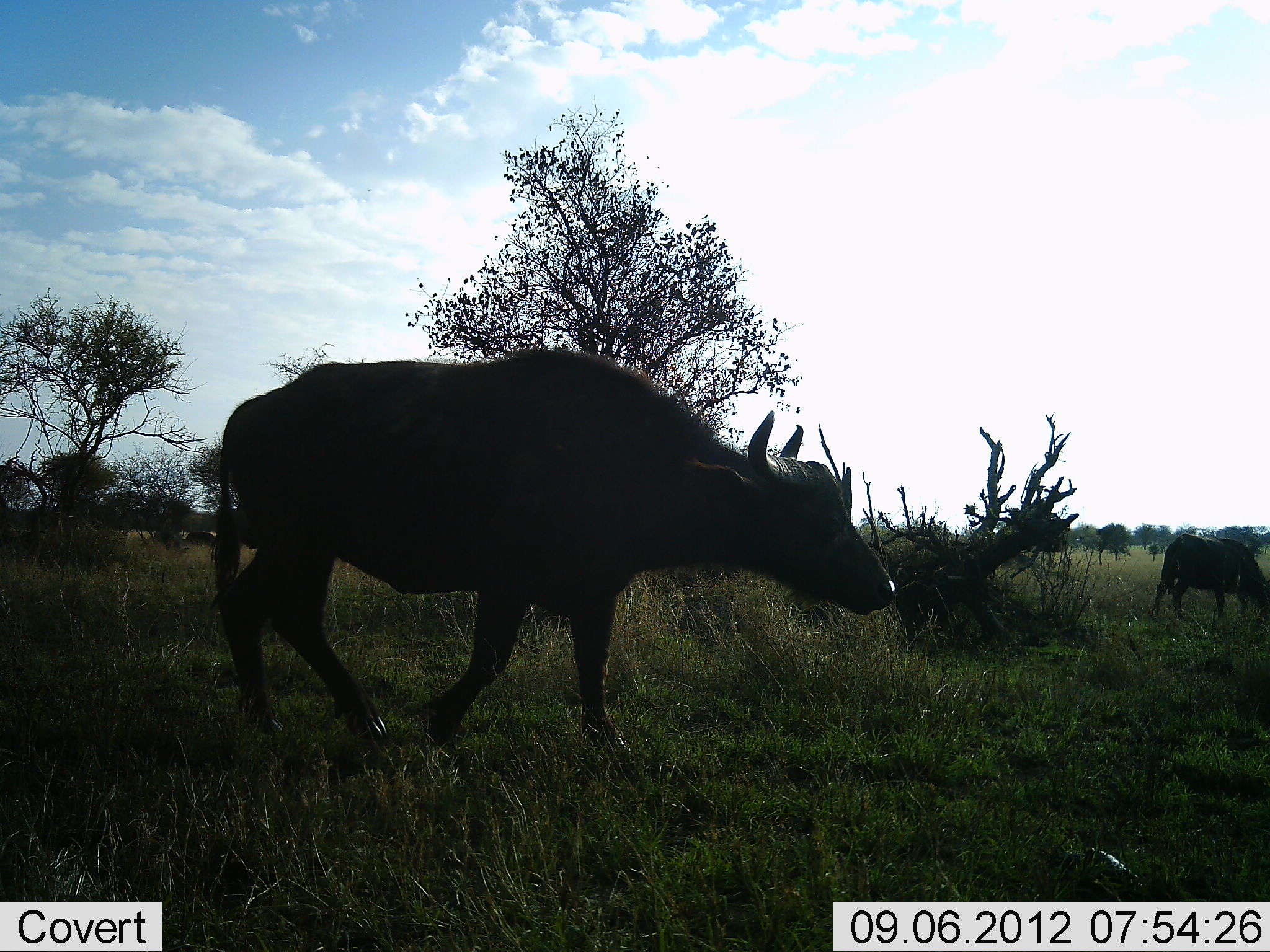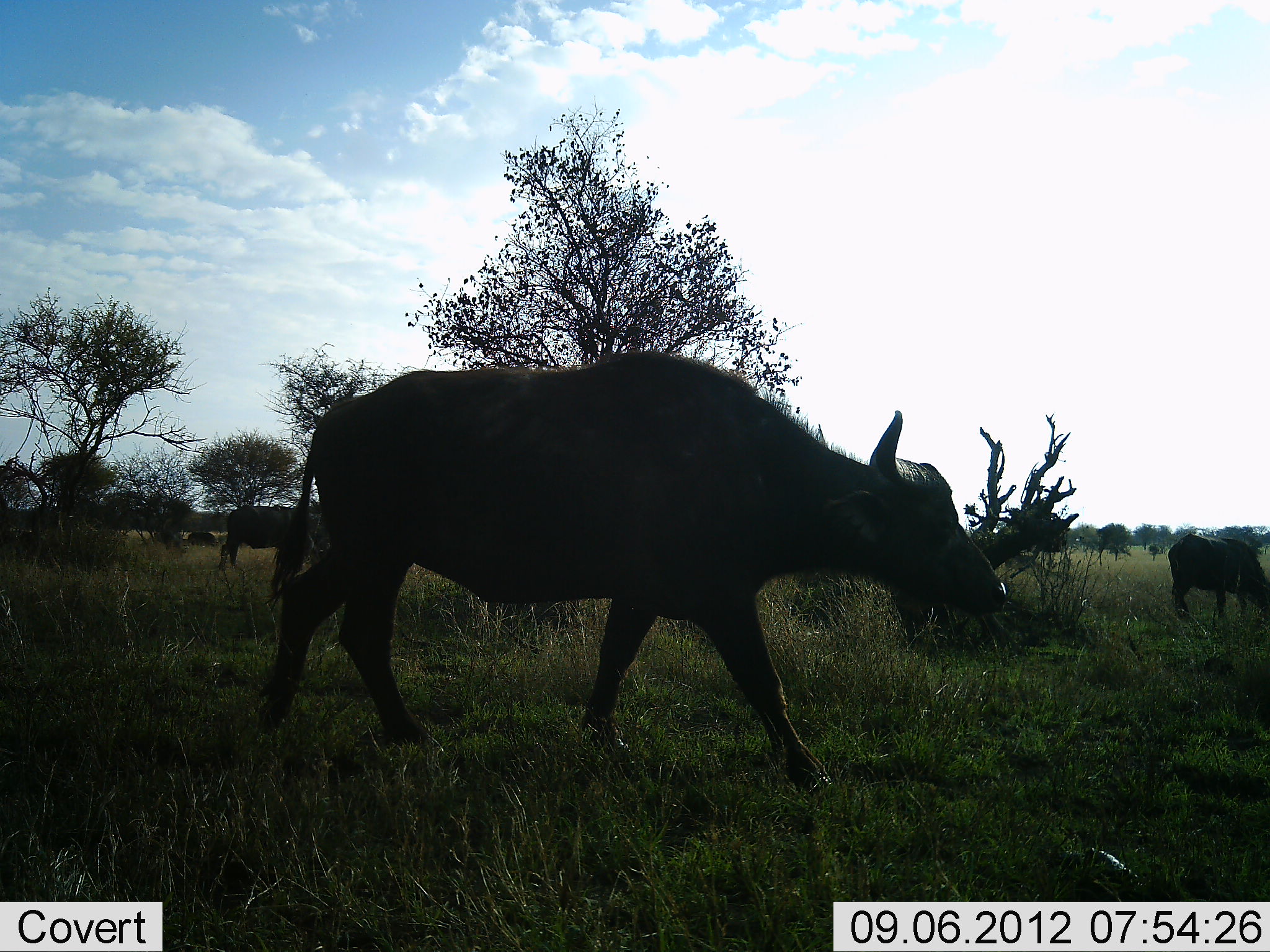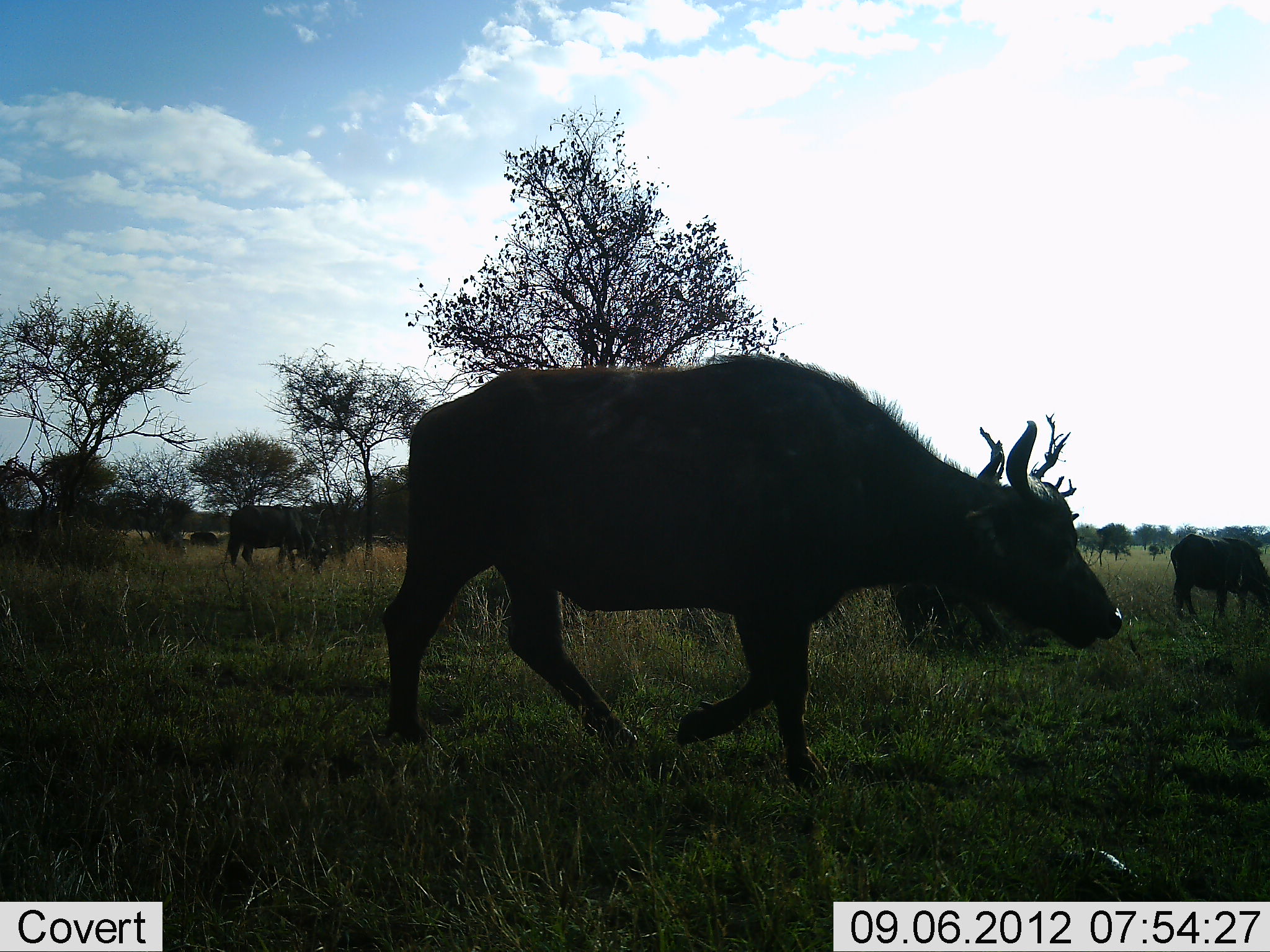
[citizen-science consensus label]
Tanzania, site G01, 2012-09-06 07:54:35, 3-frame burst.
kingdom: Animalia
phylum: Chordata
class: Mammalia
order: Artiodactyla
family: Bovidae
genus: Syncerus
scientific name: Syncerus caffer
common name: cape buffalo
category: buffalo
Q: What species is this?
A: Buffalo (cape buffalo) (Syncerus caffer).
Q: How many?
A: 4.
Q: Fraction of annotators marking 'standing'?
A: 20%.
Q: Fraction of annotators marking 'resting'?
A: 0%.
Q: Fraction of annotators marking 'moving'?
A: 90%.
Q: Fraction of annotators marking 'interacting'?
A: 0%.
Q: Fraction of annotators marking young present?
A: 0%.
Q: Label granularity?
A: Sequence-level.